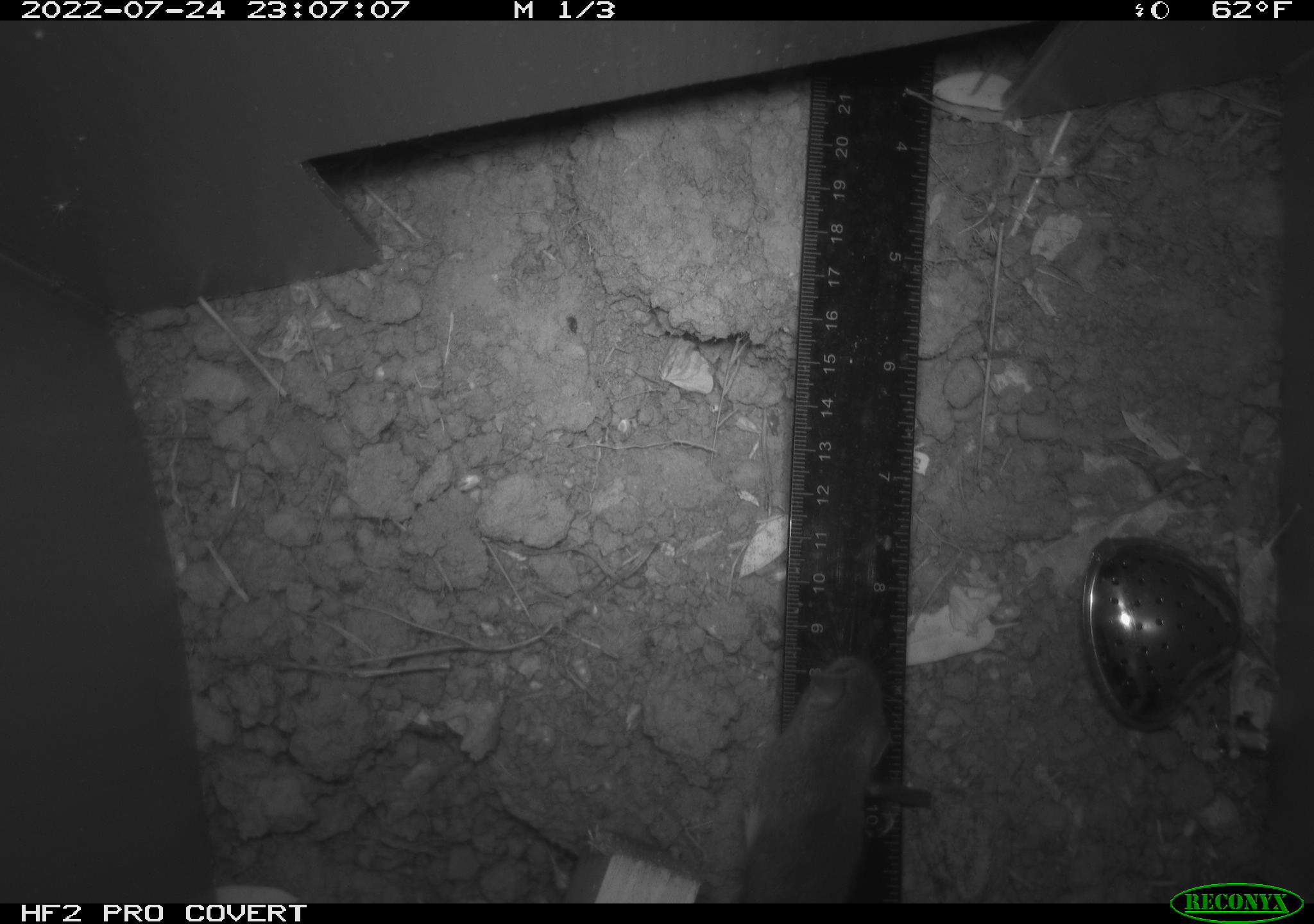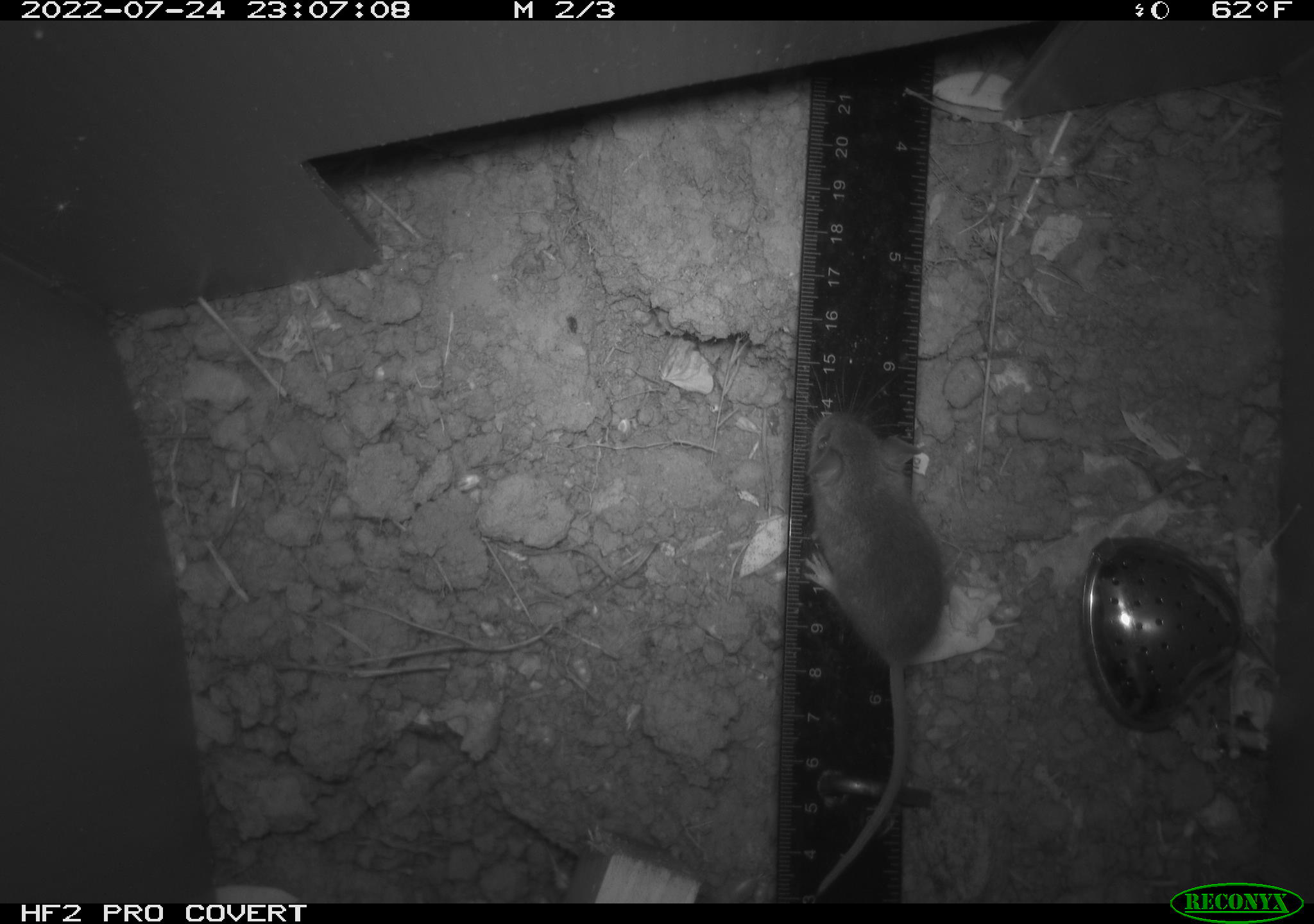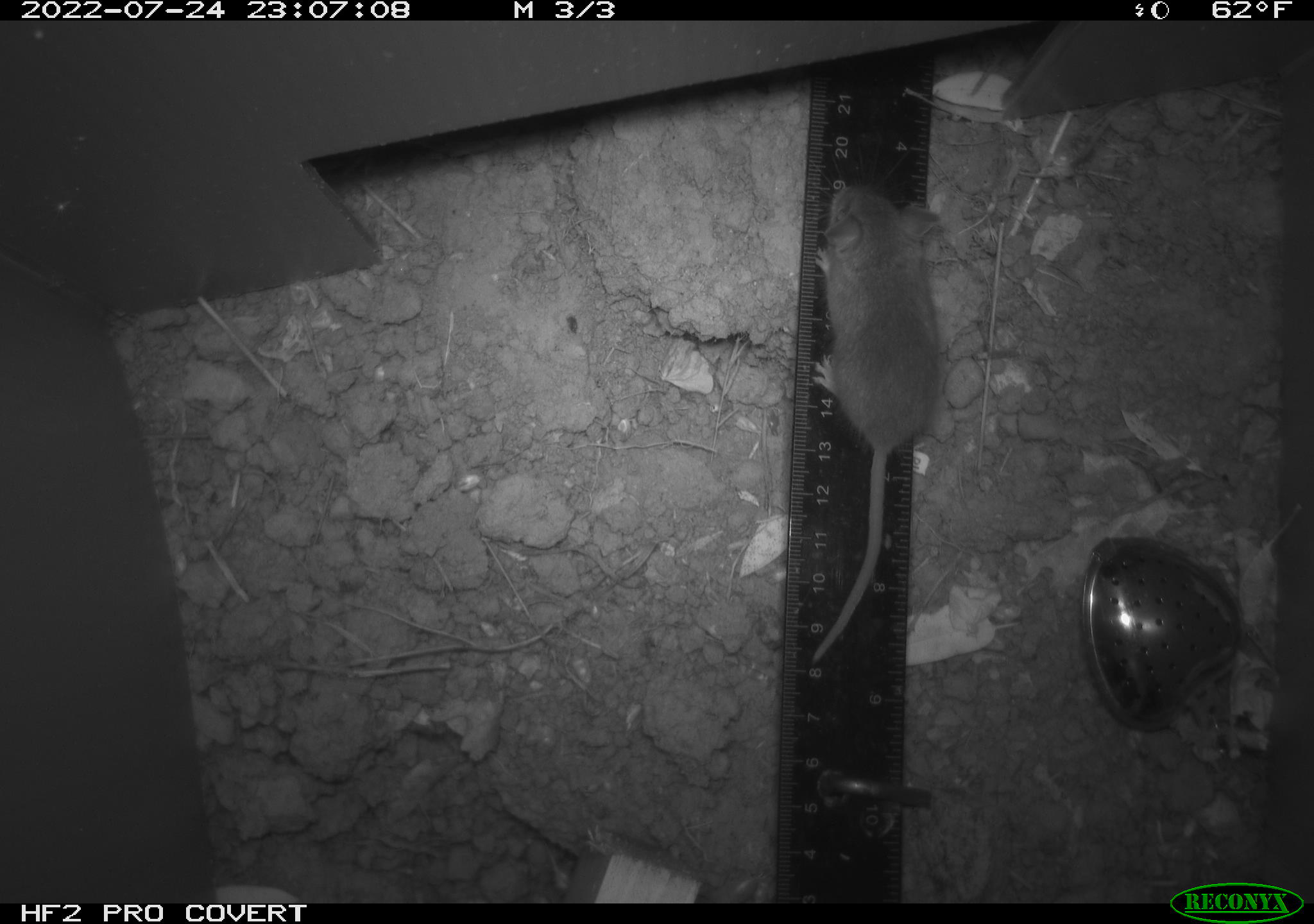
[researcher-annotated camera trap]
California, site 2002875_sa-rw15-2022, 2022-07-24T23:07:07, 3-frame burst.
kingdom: Animalia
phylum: Chordata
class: Mammalia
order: Rodentia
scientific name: Rodentia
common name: rodent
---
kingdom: Animalia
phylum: Chordata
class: Mammalia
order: Rodentia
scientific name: Rodentia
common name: mouse species